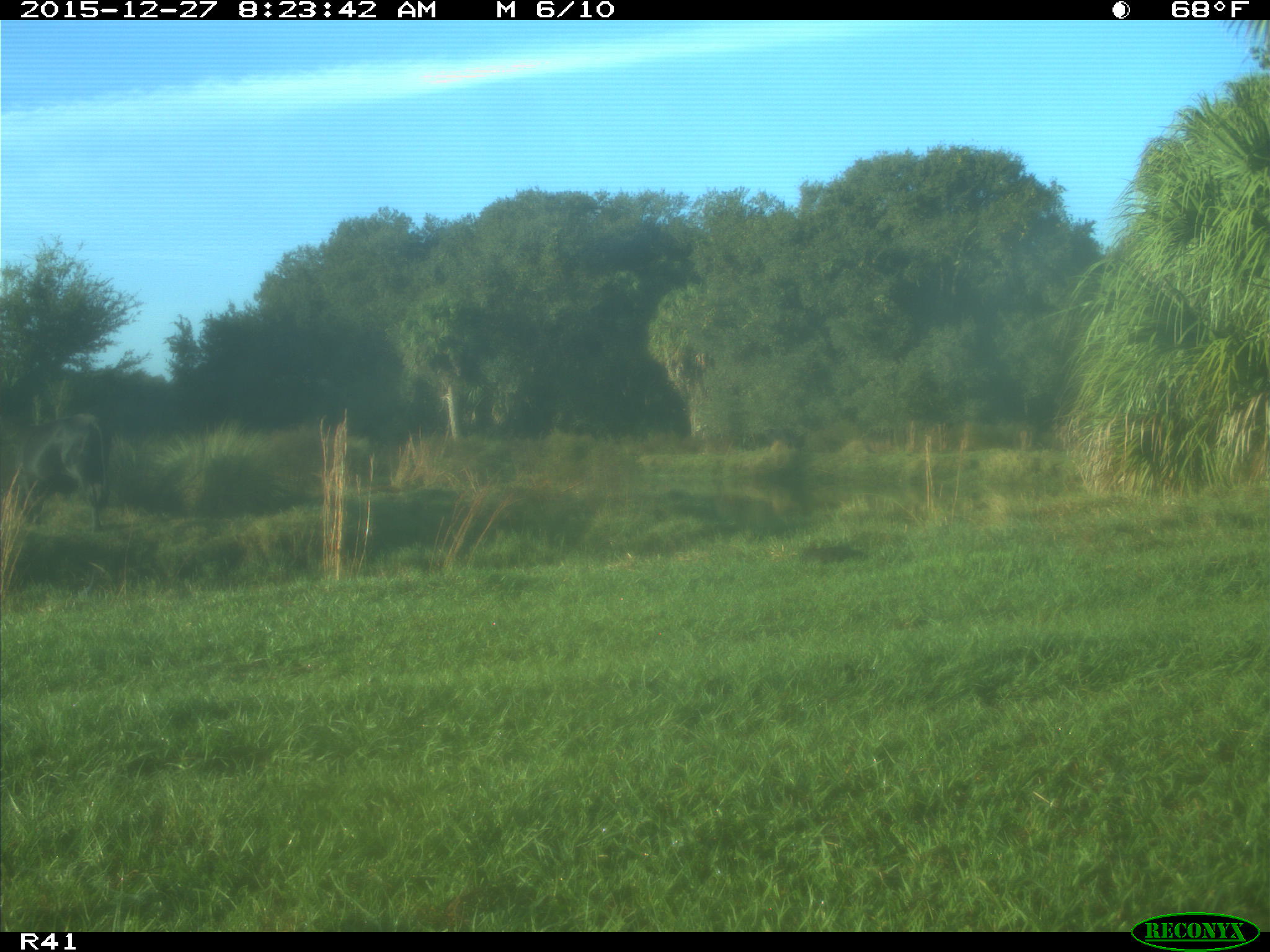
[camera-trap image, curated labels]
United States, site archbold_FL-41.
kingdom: Animalia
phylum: Chordata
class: Mammalia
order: Artiodactyla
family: Bovidae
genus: Bos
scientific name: Bos taurus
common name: domestic cow